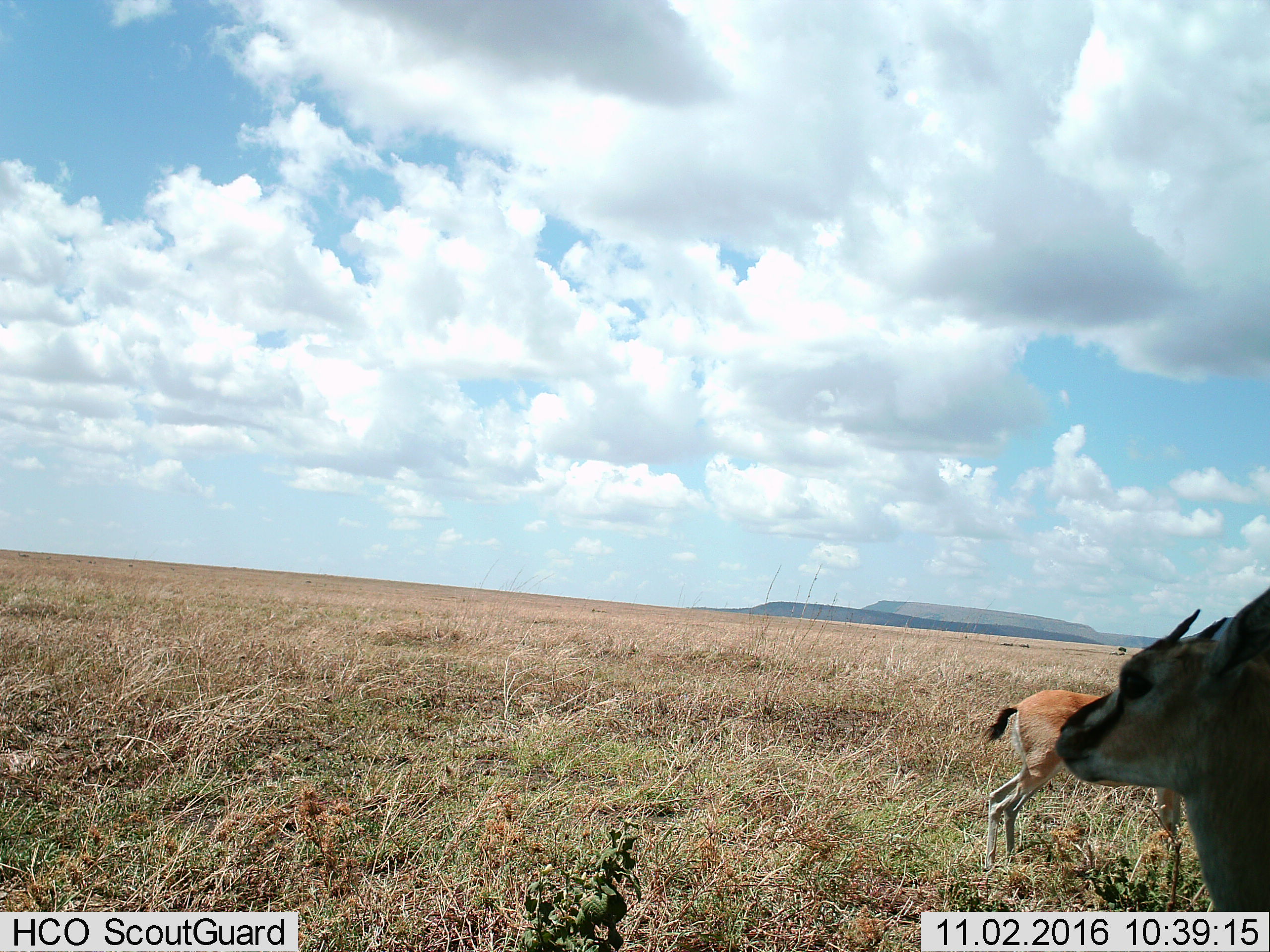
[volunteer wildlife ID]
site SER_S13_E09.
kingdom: Animalia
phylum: Chordata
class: Mammalia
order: Artiodactyla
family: Bovidae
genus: Eudorcas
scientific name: Eudorcas thomsonii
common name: thomson's gazelle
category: gazellethomsons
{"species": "gazellethomsons (thomson's gazelle) (Eudorcas thomsonii)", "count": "2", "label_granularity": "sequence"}